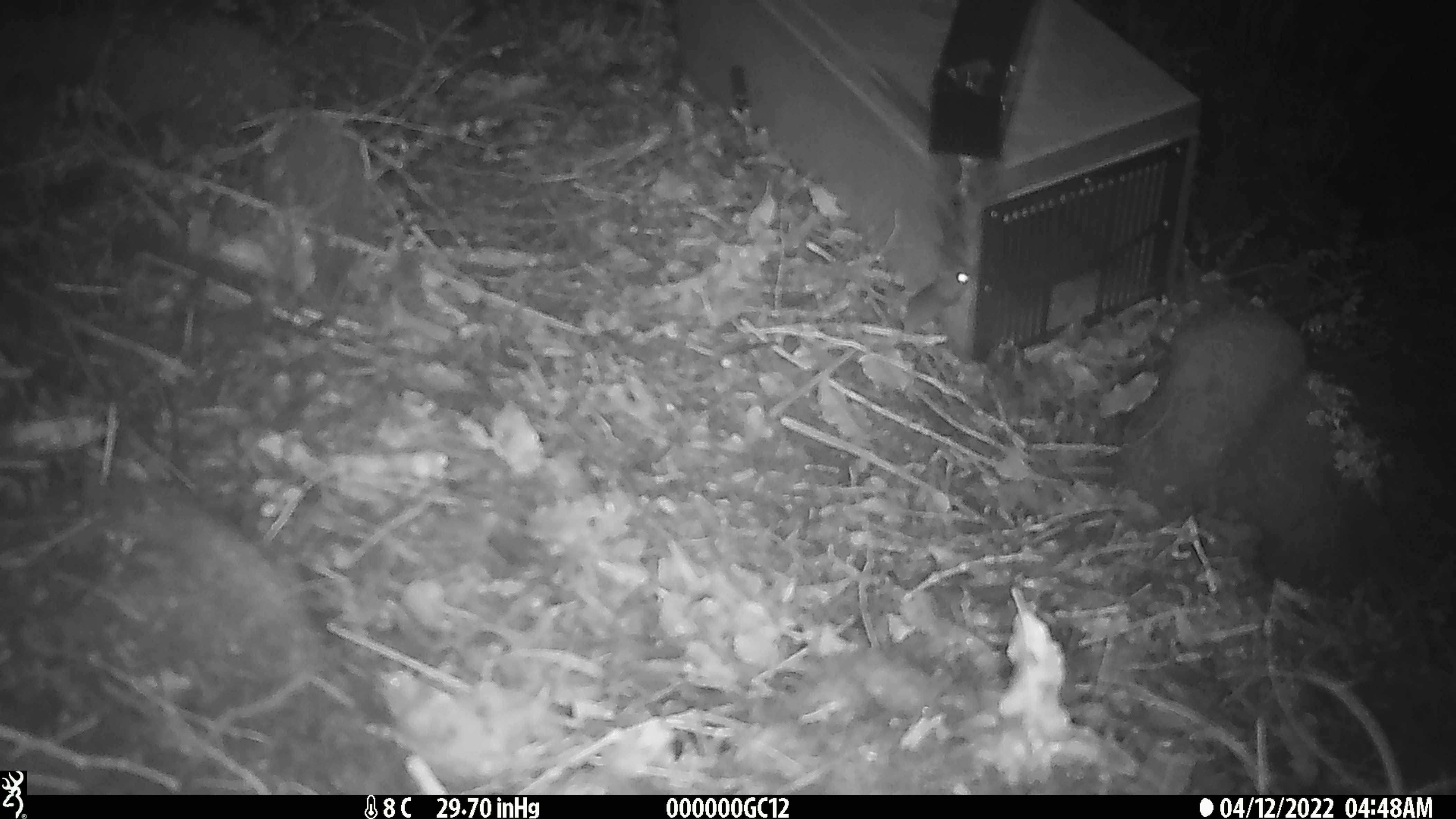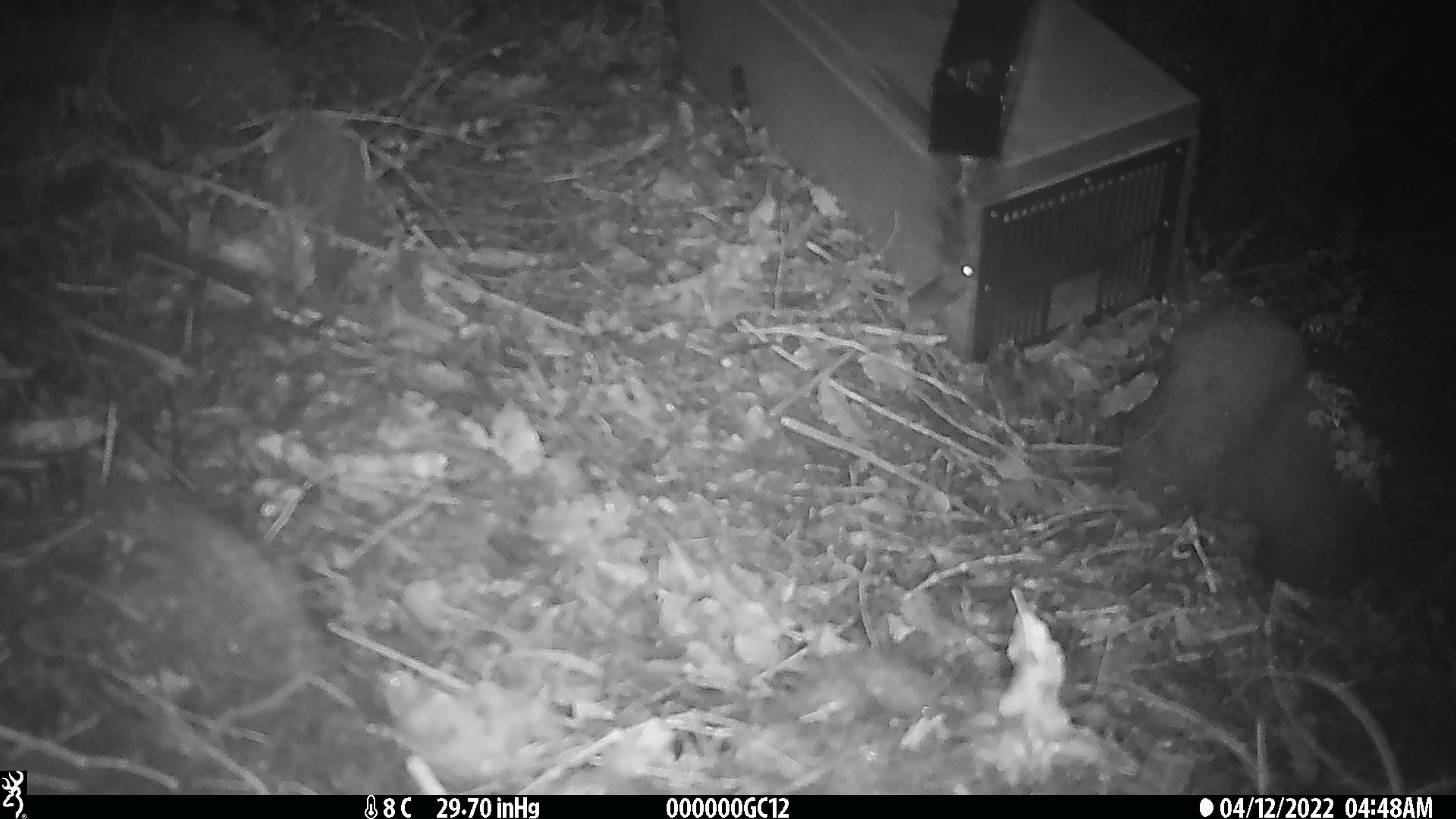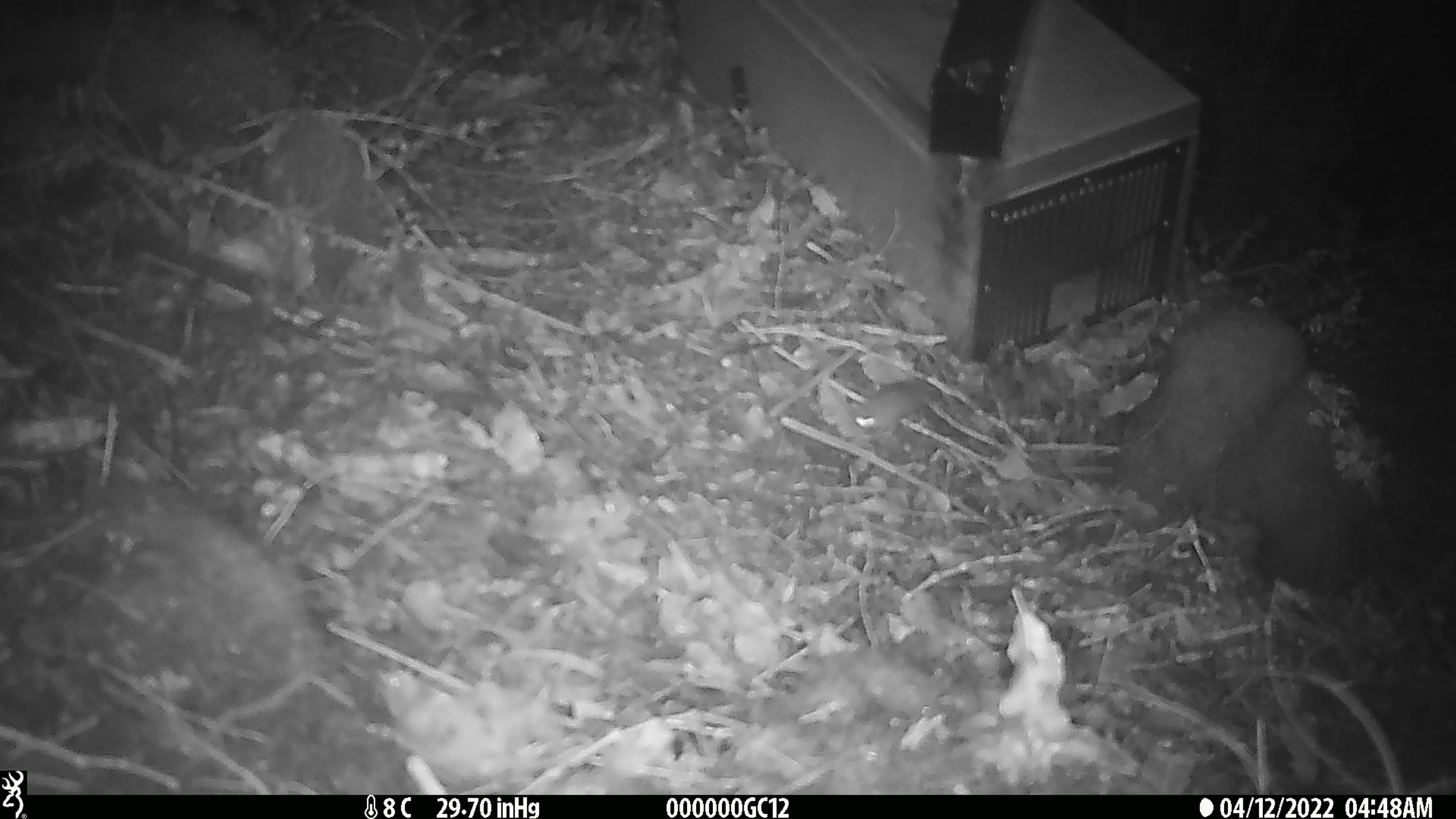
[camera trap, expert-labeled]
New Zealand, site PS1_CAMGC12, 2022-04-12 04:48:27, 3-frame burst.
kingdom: Animalia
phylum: Chordata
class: Mammalia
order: Rodentia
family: Muridae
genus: Mus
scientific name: Mus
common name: mouse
Mouse (Mus).